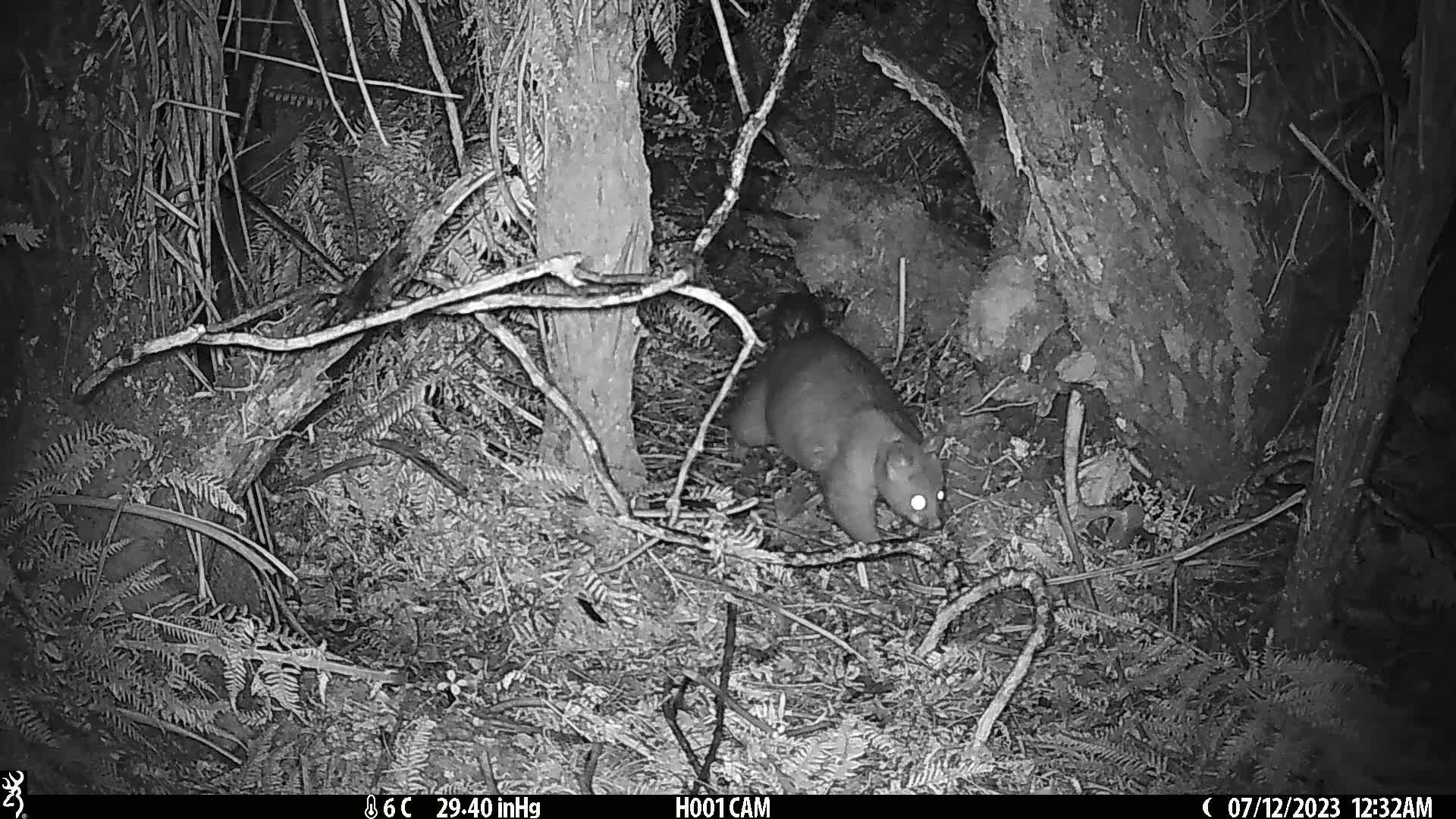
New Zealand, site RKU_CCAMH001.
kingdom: Animalia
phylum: Chordata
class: Mammalia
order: Diprotodontia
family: Phalangeridae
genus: Trichosurus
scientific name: Trichosurus vulpecula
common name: common brushtail possum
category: possum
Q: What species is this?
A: Possum (common brushtail possum) (Trichosurus vulpecula).